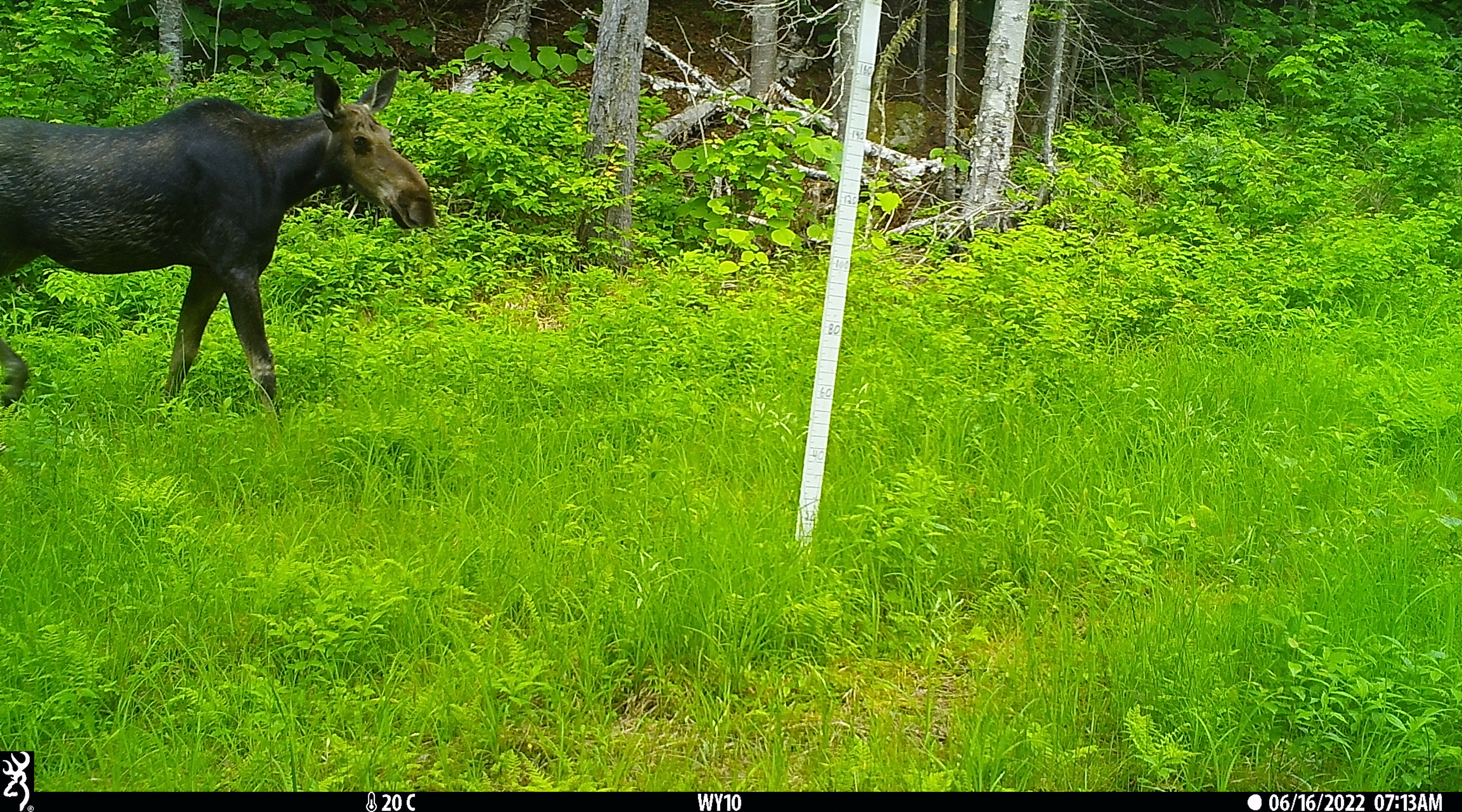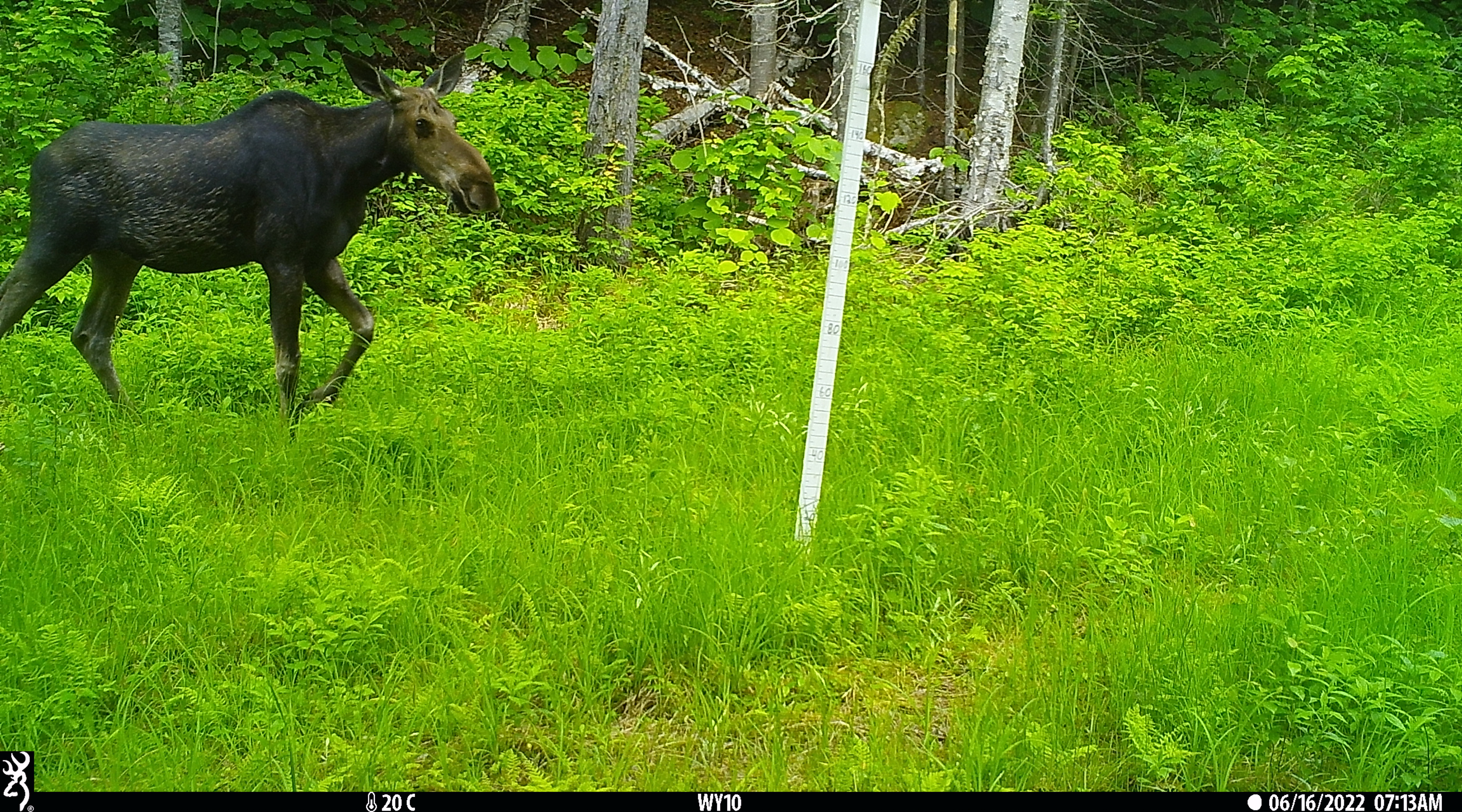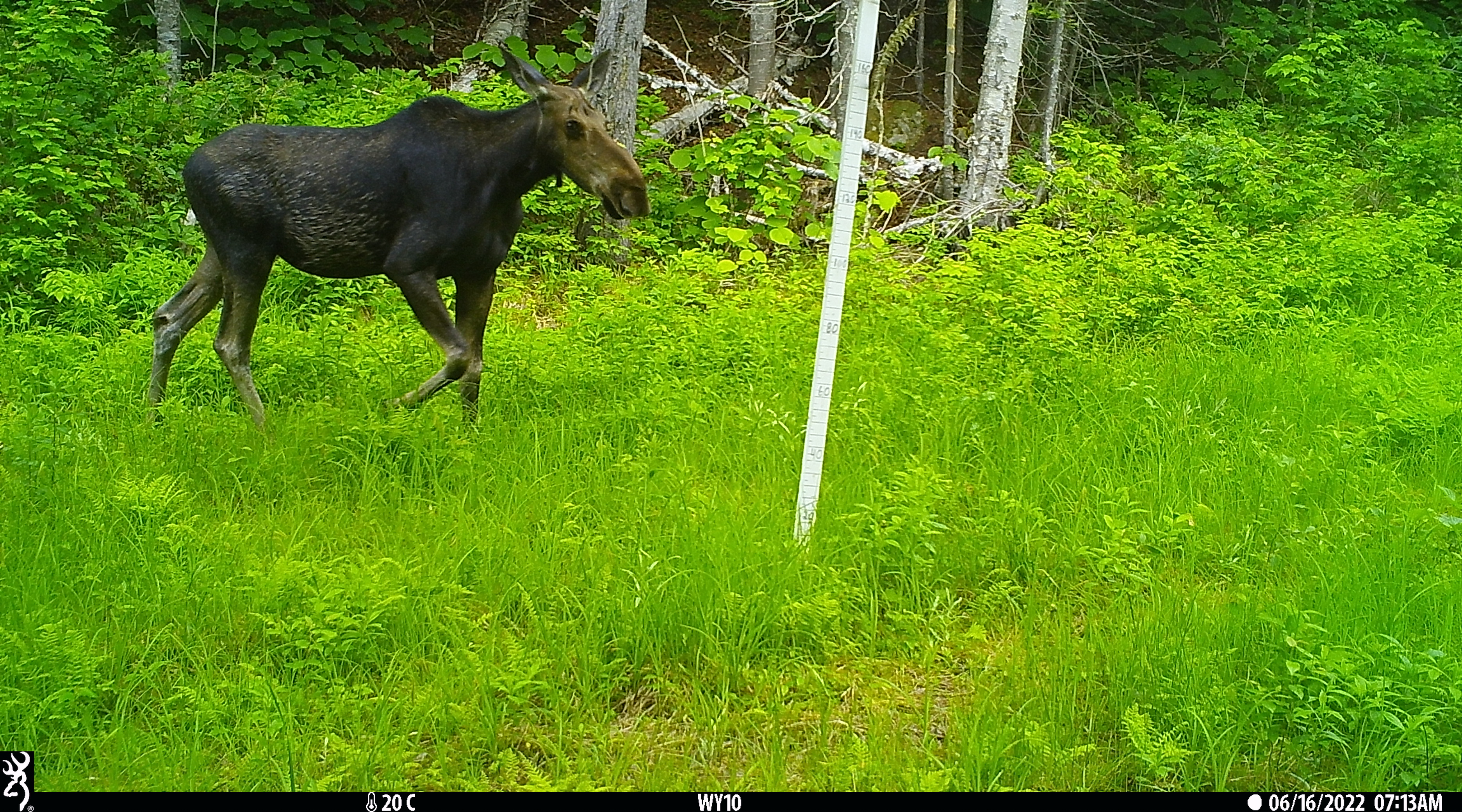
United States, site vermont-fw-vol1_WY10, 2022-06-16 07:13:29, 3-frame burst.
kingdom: Animalia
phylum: Chordata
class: Mammalia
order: Artiodactyla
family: Cervidae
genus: Alces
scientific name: Alces alces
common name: moose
Moose (Alces alces).